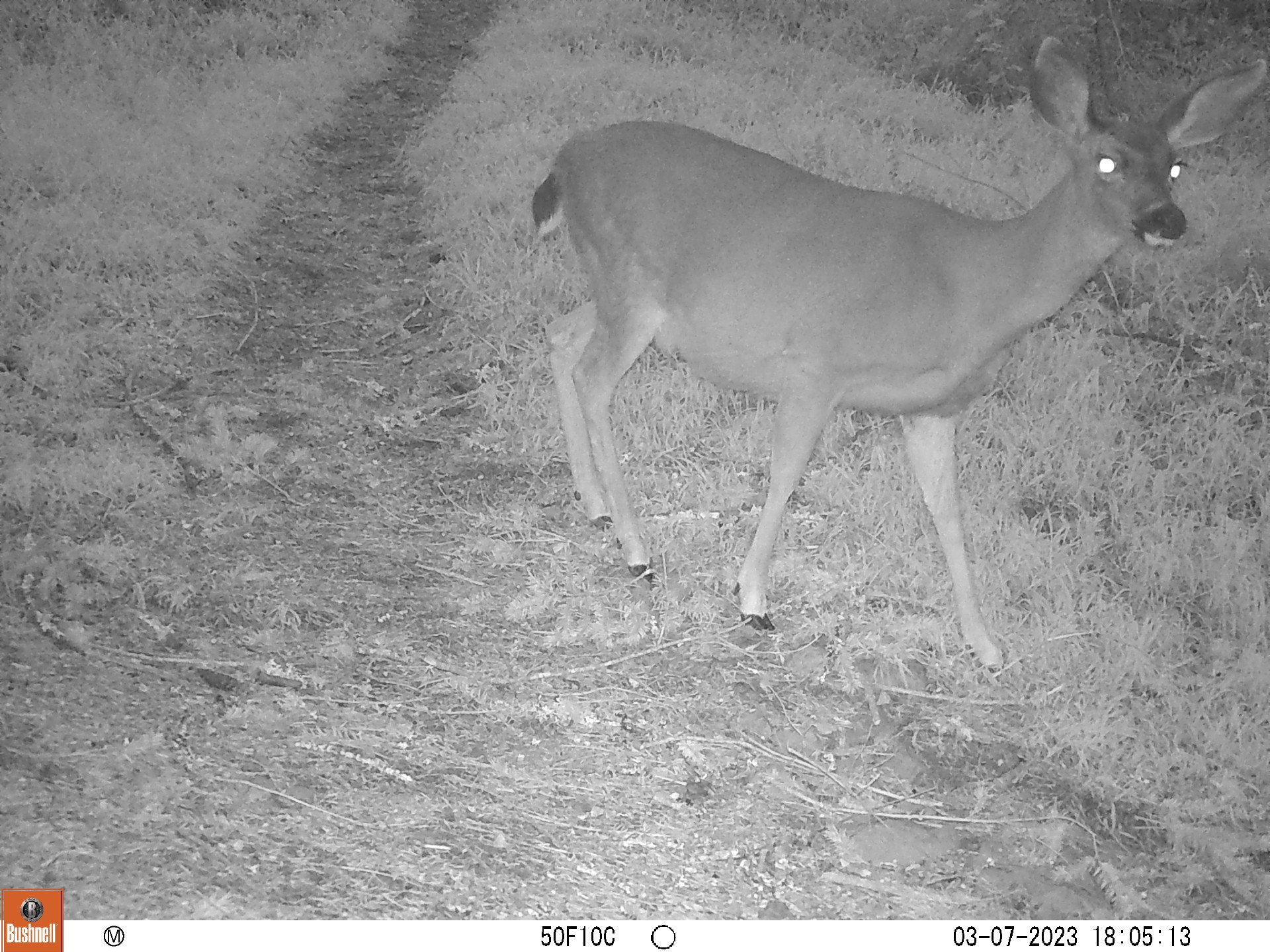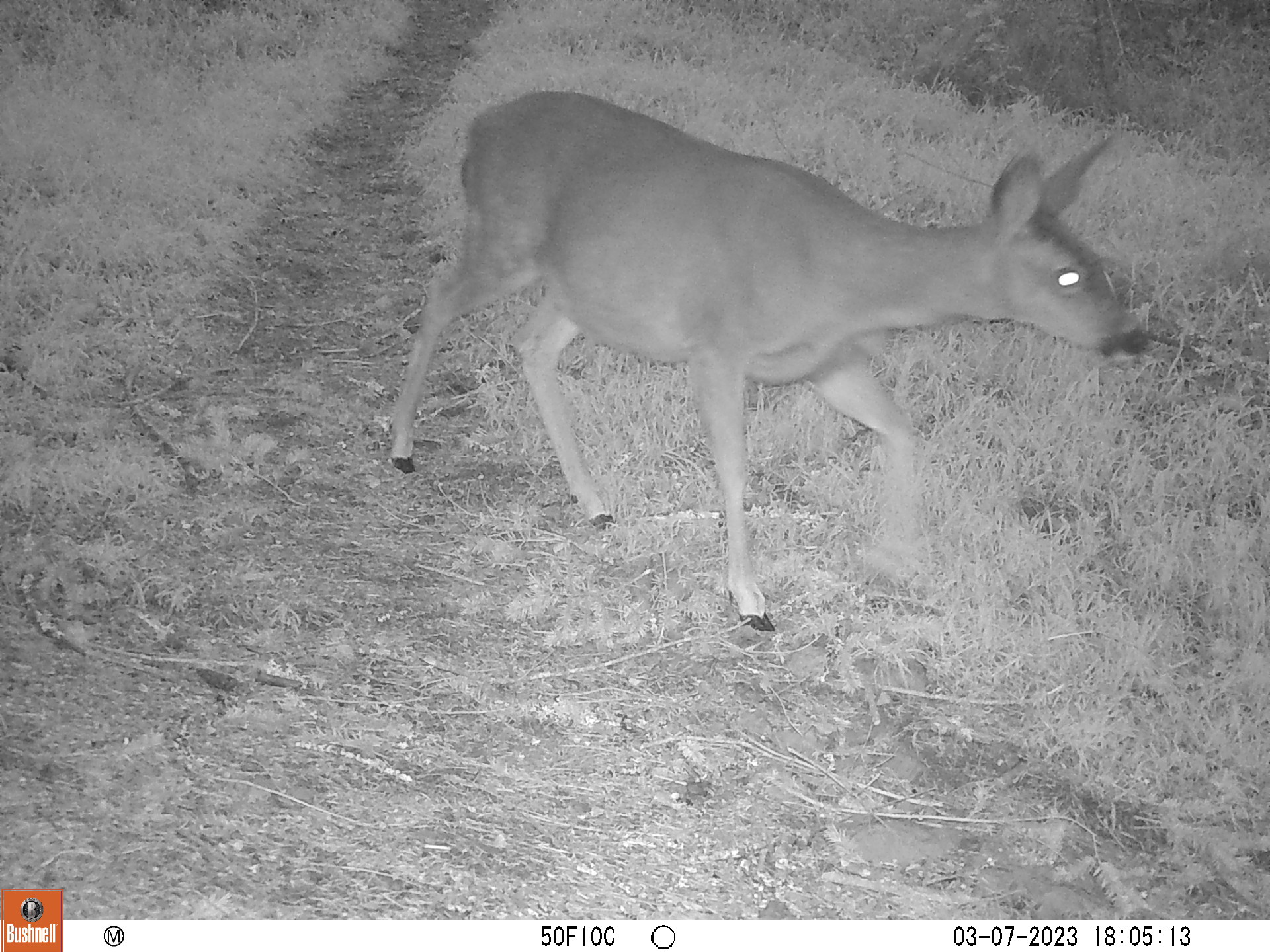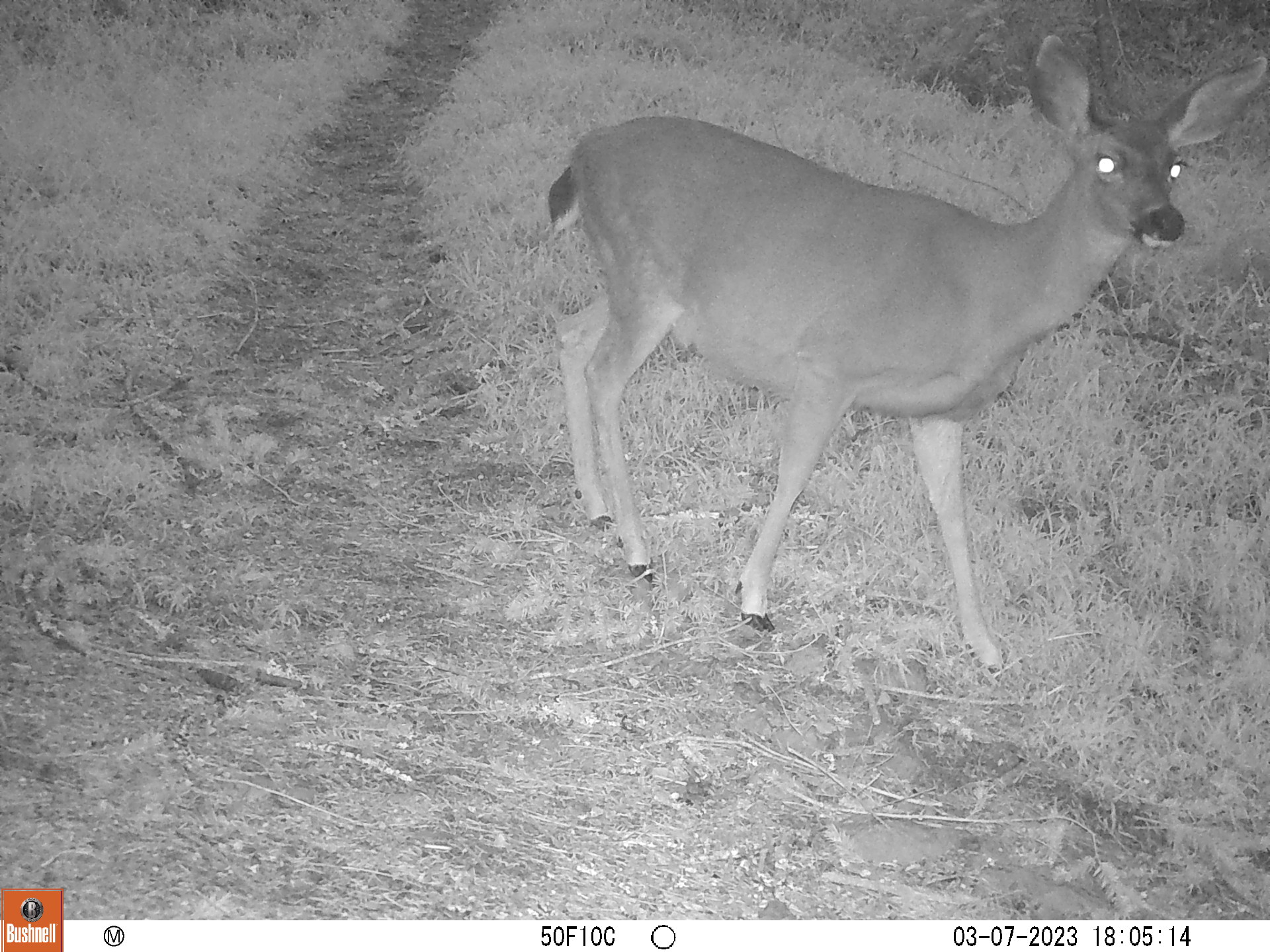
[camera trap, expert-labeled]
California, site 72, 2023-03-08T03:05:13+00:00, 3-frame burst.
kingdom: Animalia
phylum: Chordata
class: Mammalia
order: Artiodactyla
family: Cervidae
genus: Odocoileus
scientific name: Odocoileus hemionus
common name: mule deer